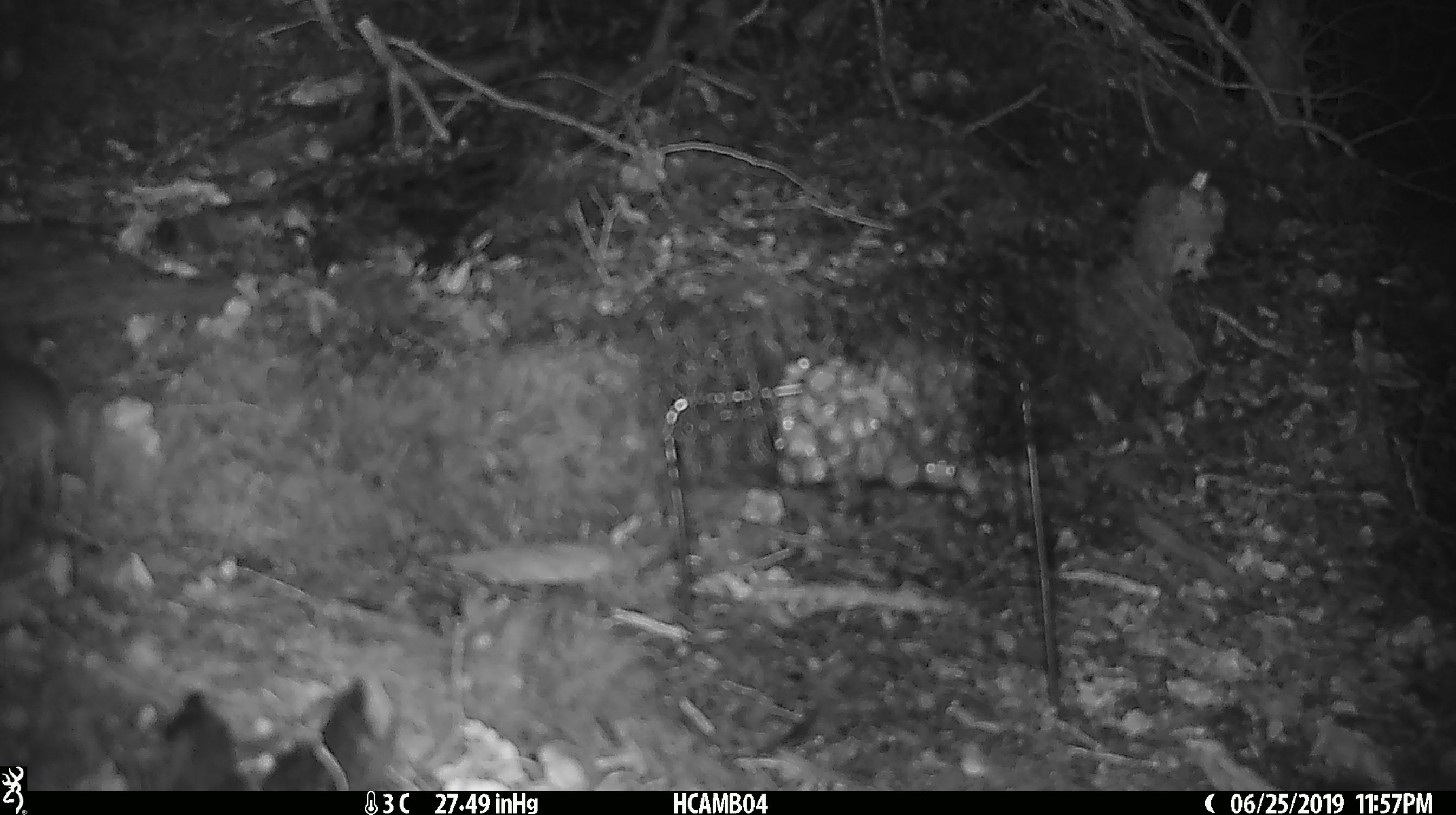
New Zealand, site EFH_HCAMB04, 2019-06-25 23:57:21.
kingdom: Animalia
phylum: Chordata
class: Mammalia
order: Rodentia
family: Muridae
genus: Mus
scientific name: Mus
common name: mouse